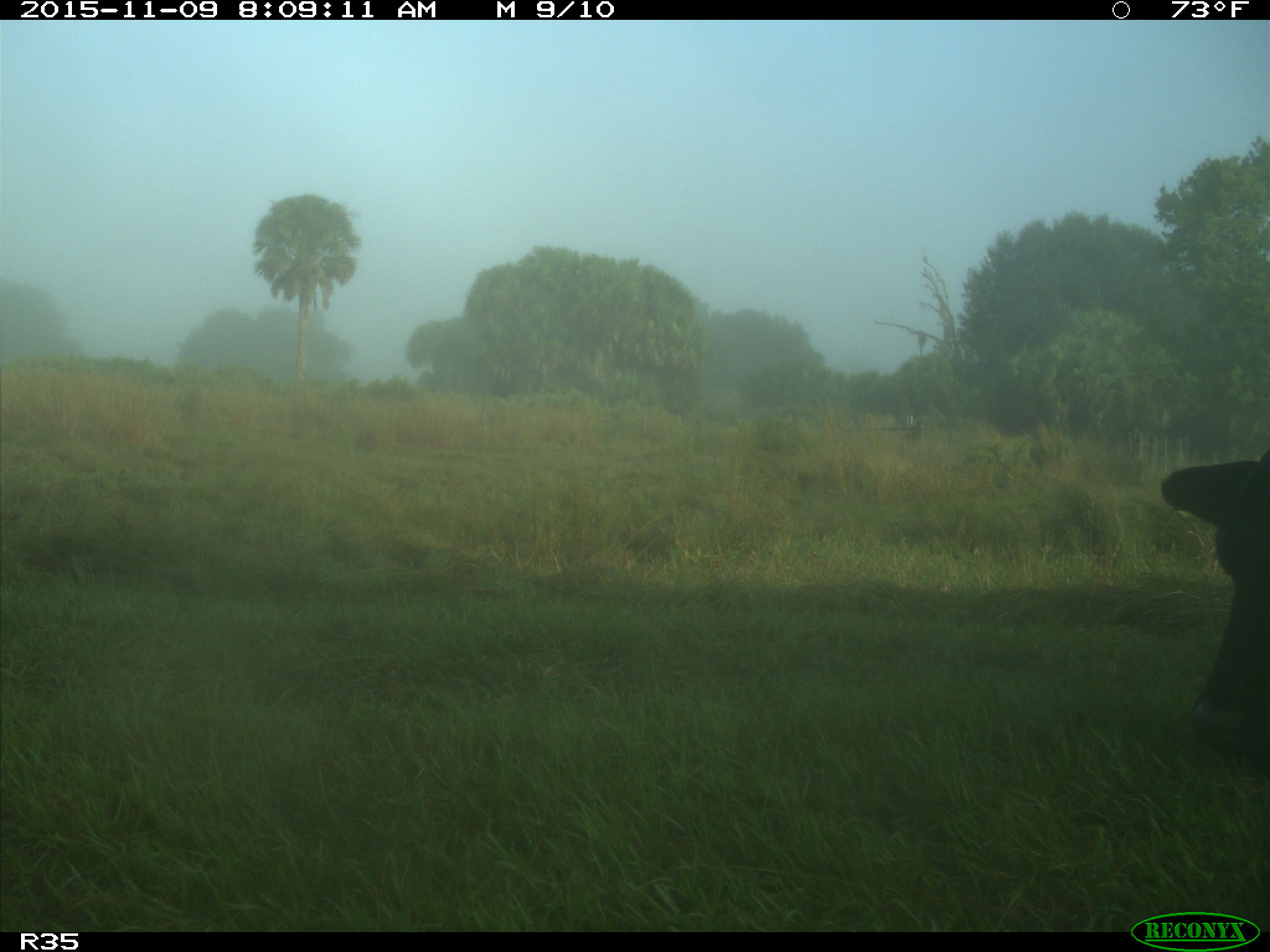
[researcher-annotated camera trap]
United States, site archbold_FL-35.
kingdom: Animalia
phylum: Chordata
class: Mammalia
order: Artiodactyla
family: Bovidae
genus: Bos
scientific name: Bos taurus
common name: domestic cow